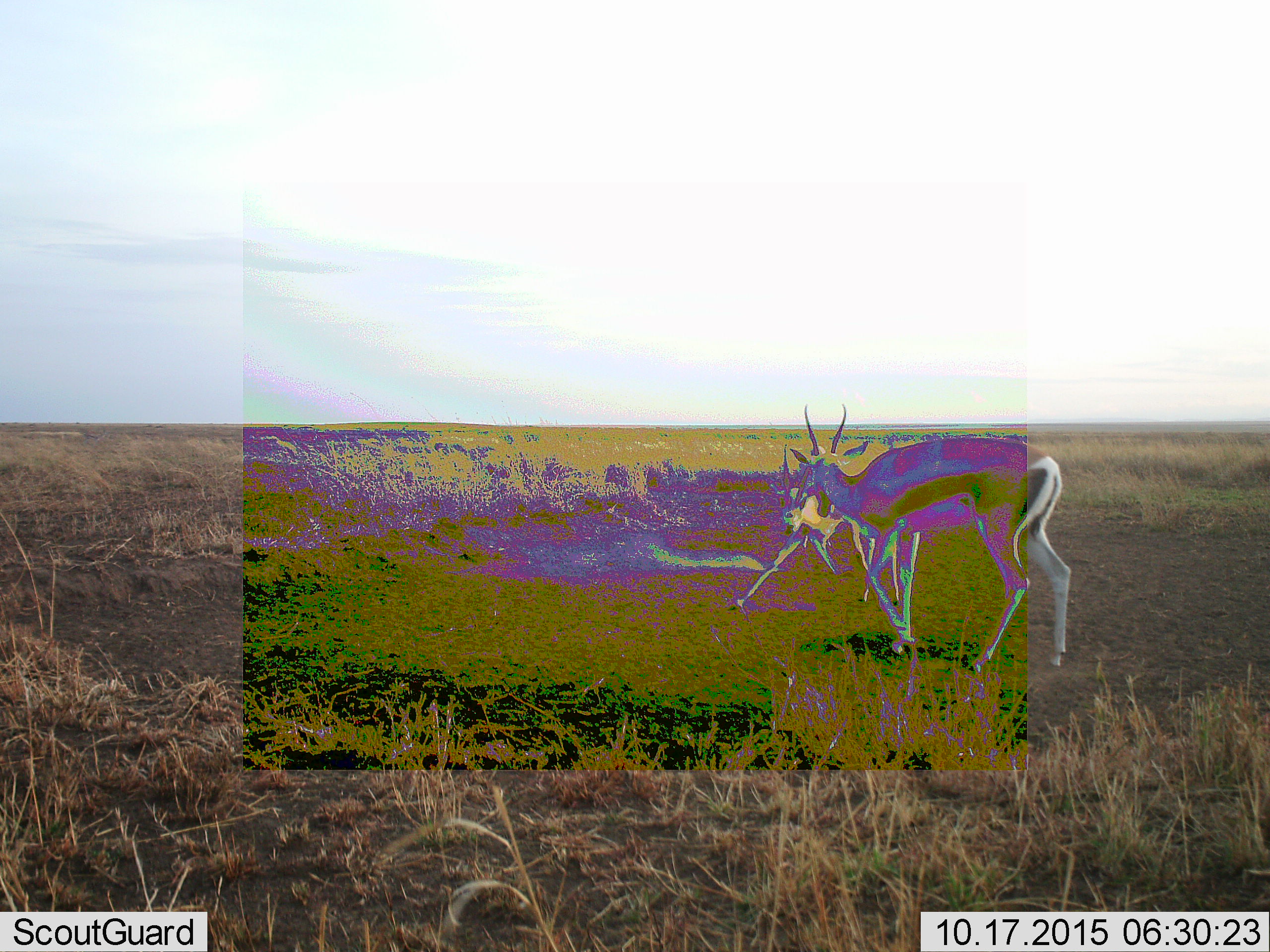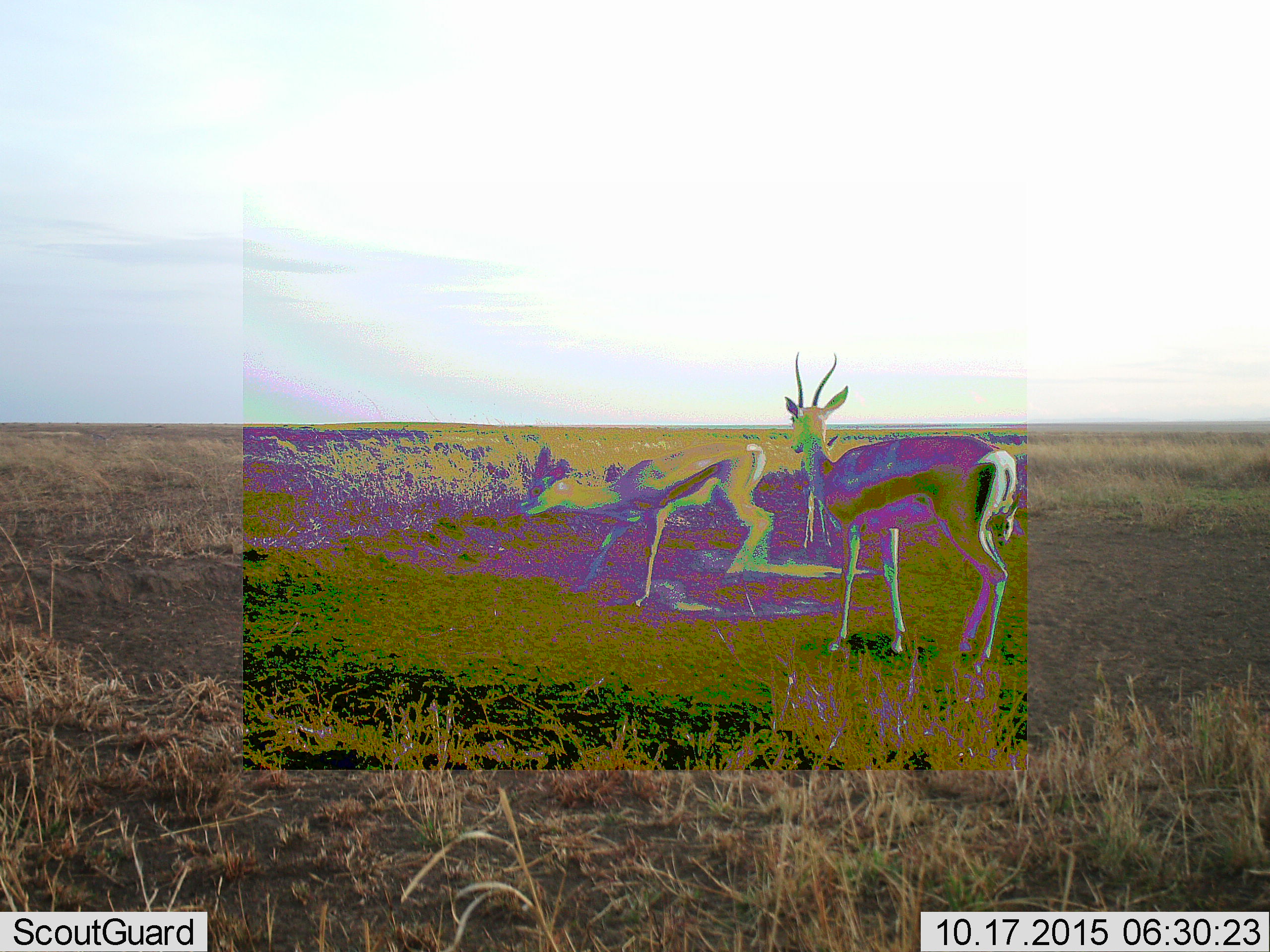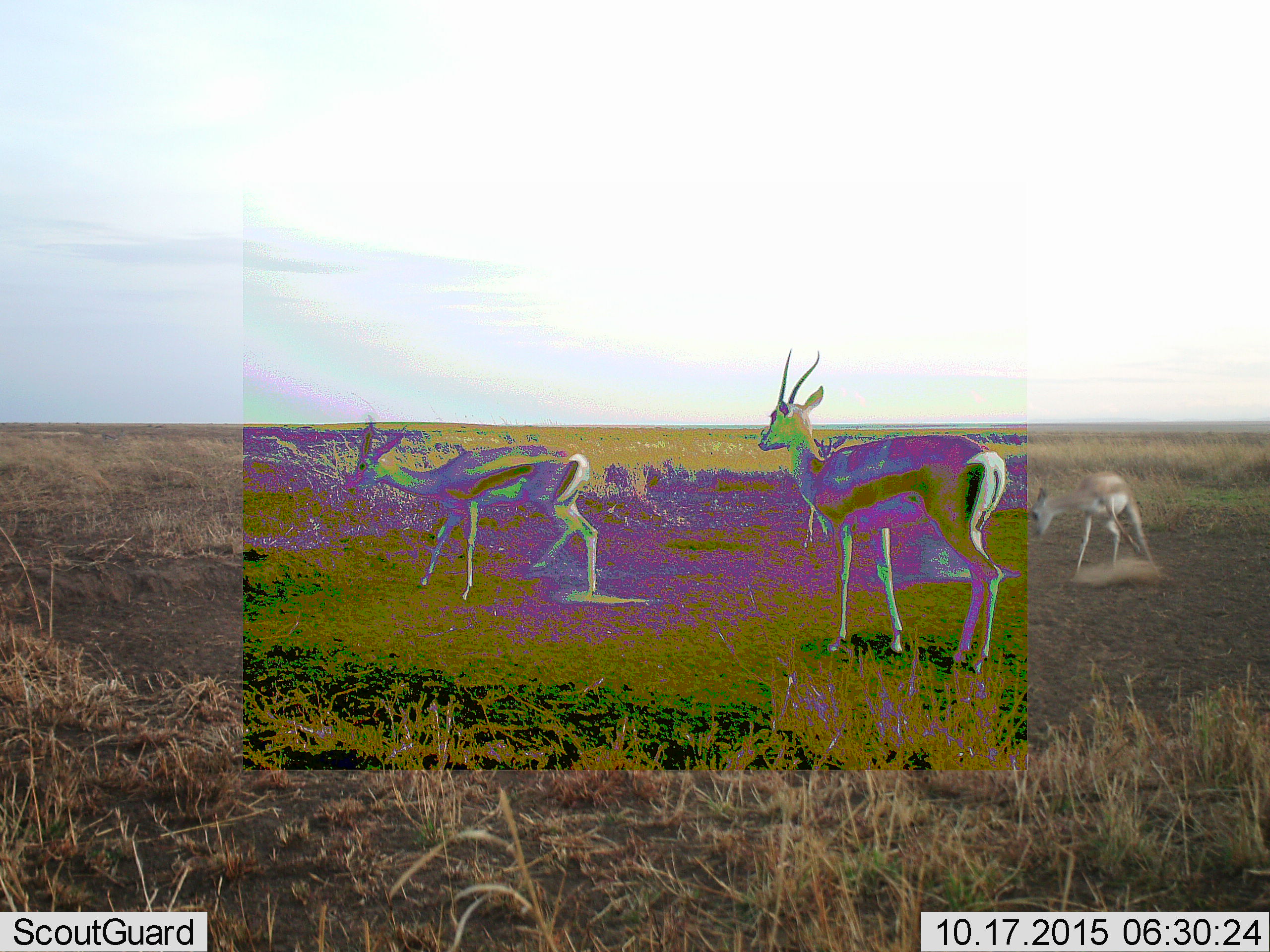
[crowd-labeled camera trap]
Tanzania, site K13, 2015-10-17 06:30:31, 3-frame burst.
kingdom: Animalia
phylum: Chordata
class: Mammalia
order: Artiodactyla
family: Bovidae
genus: Nanger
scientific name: Nanger granti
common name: grant's gazelle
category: gazellegrants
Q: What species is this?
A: Gazellegrants (grant's gazelle) (Nanger granti).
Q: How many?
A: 3.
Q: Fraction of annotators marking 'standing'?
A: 60%.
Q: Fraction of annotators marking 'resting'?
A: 0%.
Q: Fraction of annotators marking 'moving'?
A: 80%.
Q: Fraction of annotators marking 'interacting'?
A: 20%.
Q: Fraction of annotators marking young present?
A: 60%.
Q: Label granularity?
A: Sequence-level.